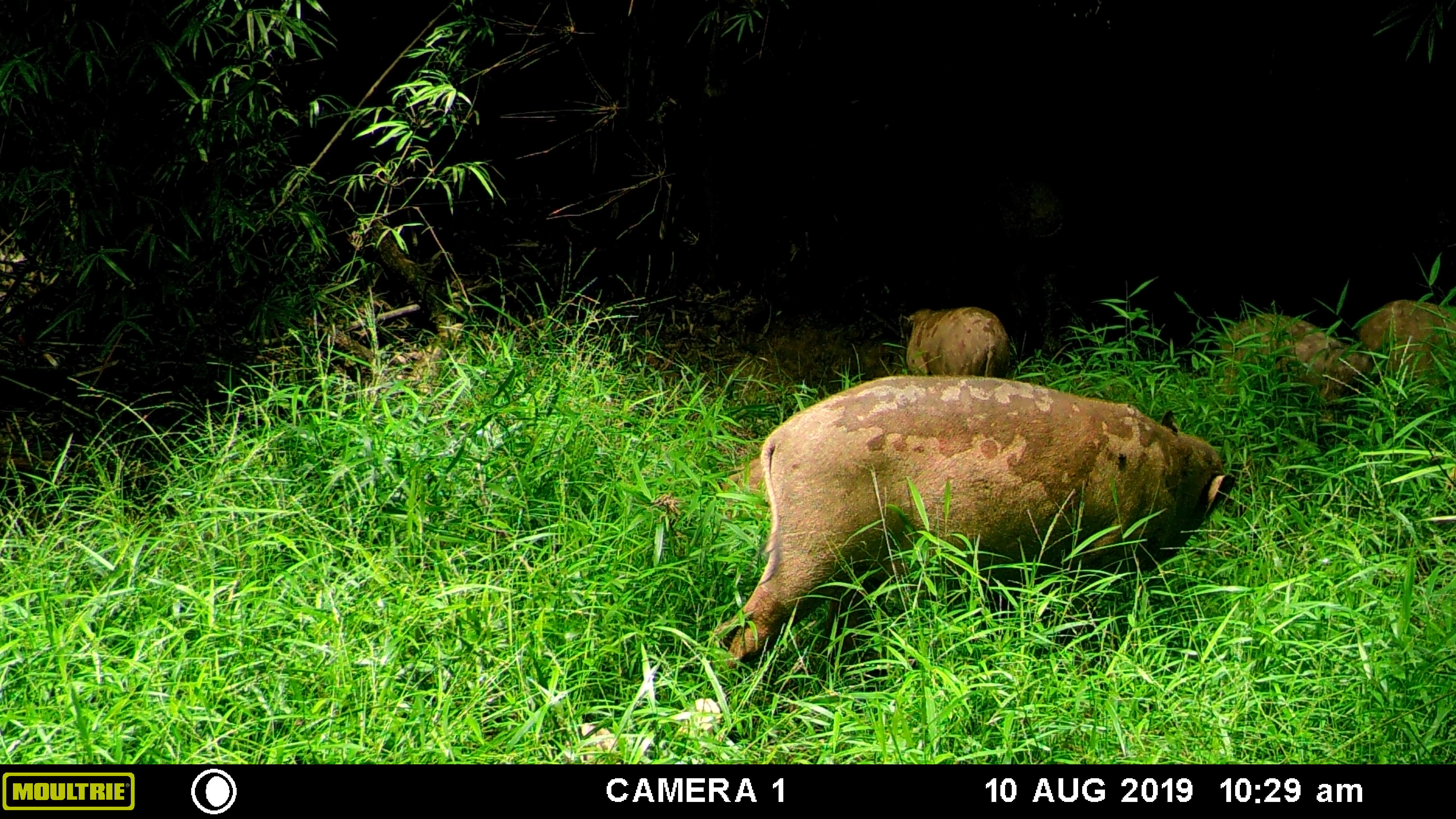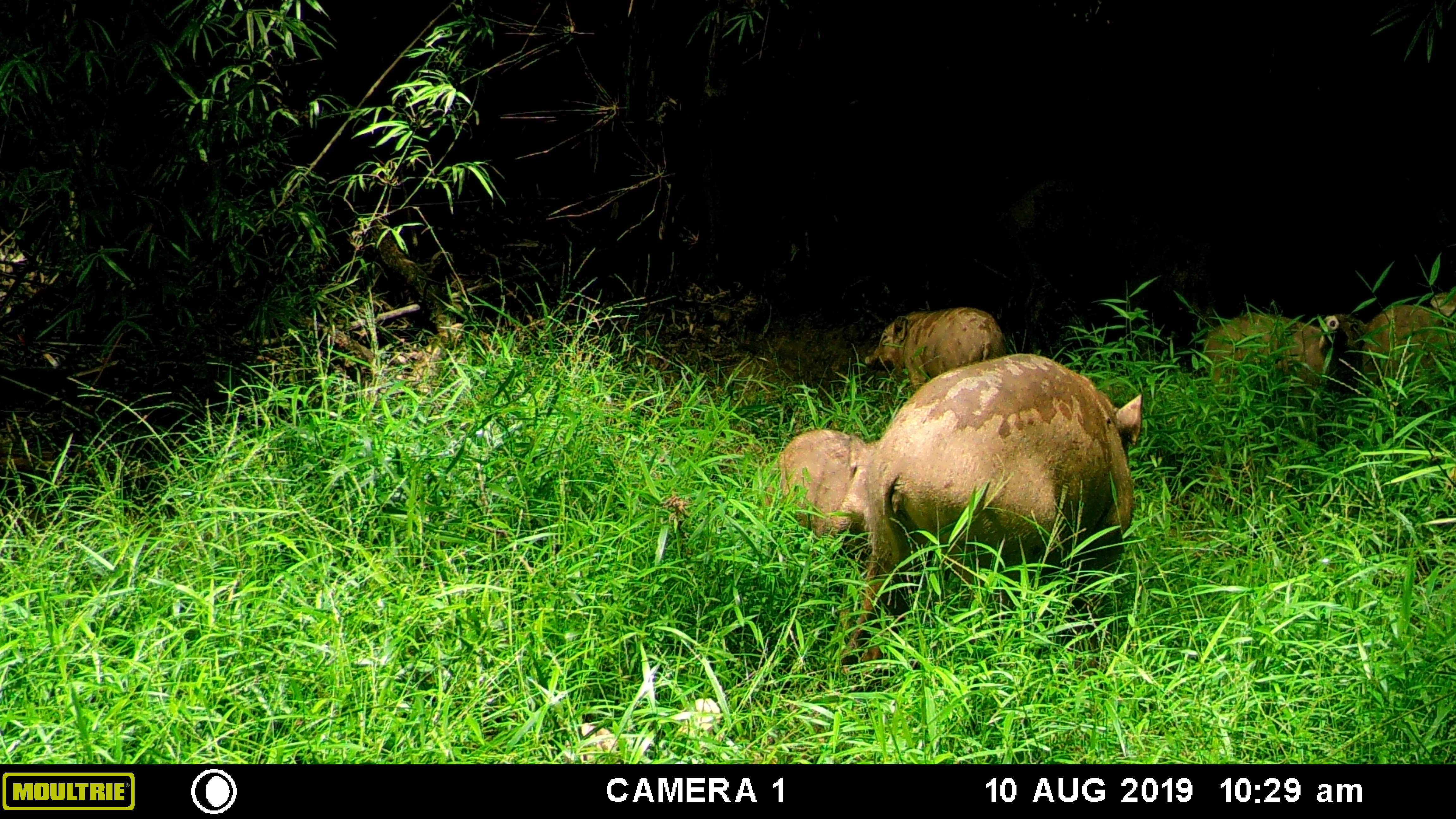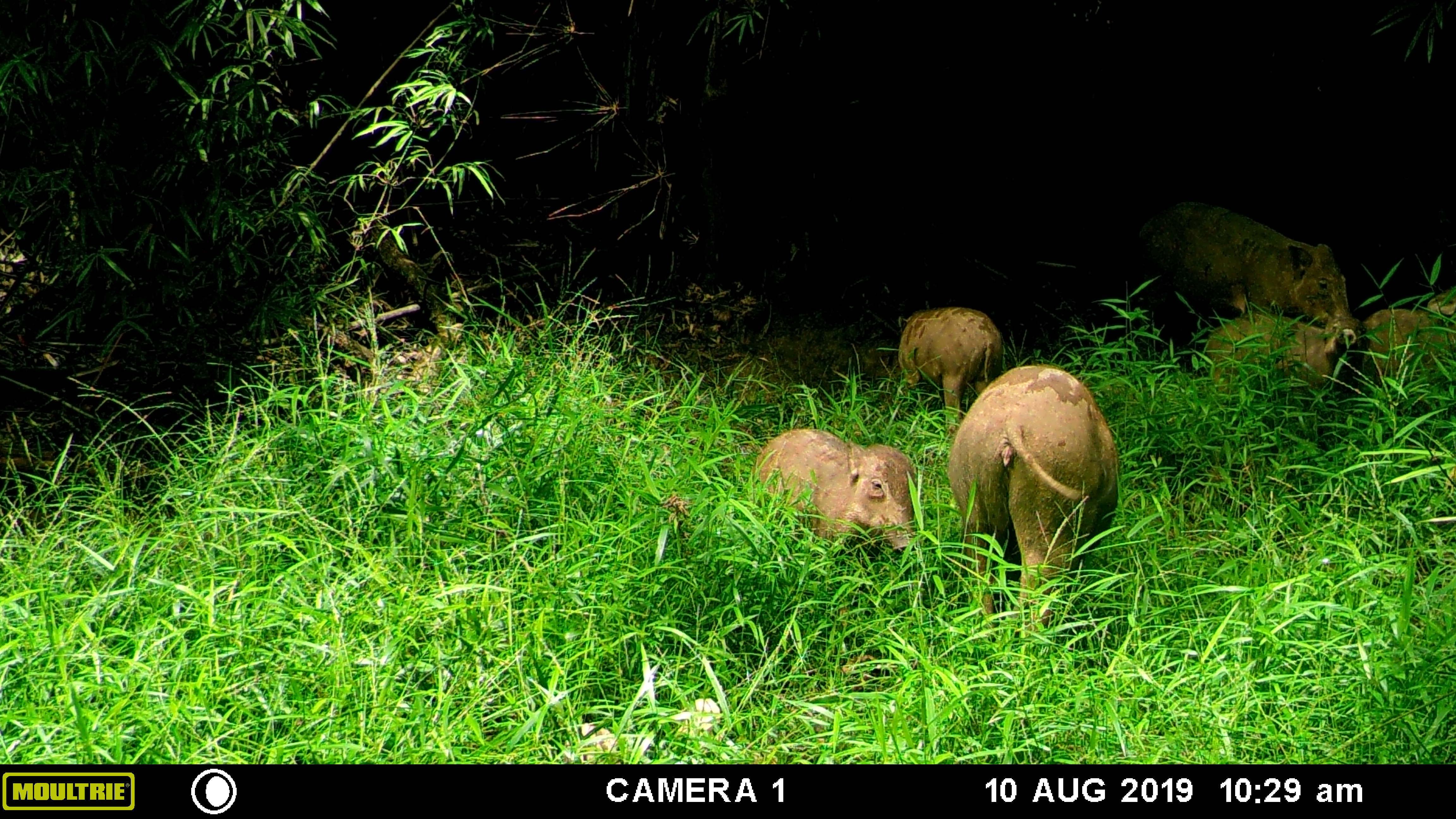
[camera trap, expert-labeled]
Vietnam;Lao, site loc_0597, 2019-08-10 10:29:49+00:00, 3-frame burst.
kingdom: Animalia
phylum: Chordata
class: Mammalia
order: Artiodactyla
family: Suidae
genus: Sus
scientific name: Sus scrofa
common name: eurasian wild pig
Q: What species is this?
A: Eurasian wild pig (Sus scrofa).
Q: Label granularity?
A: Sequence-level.